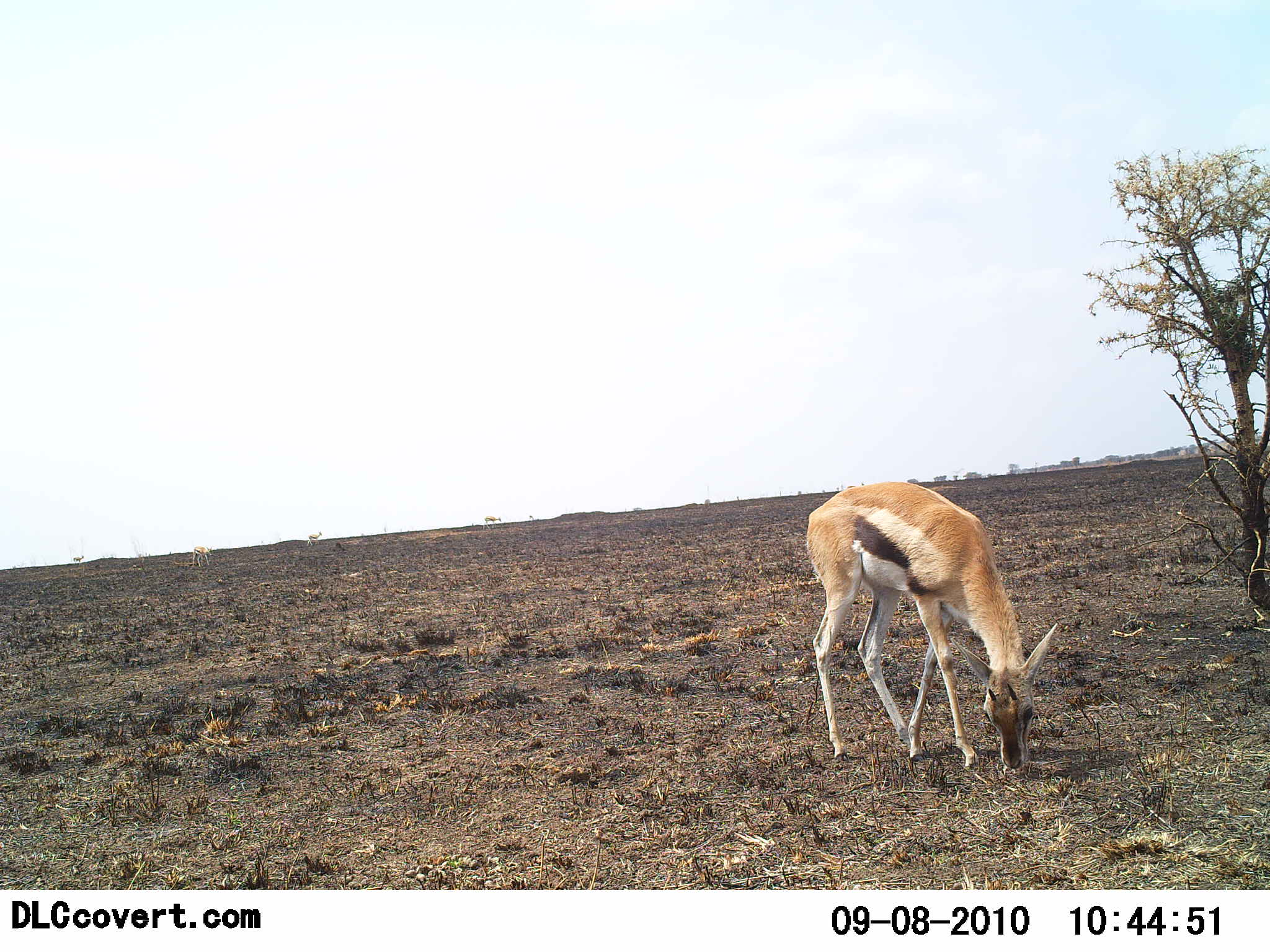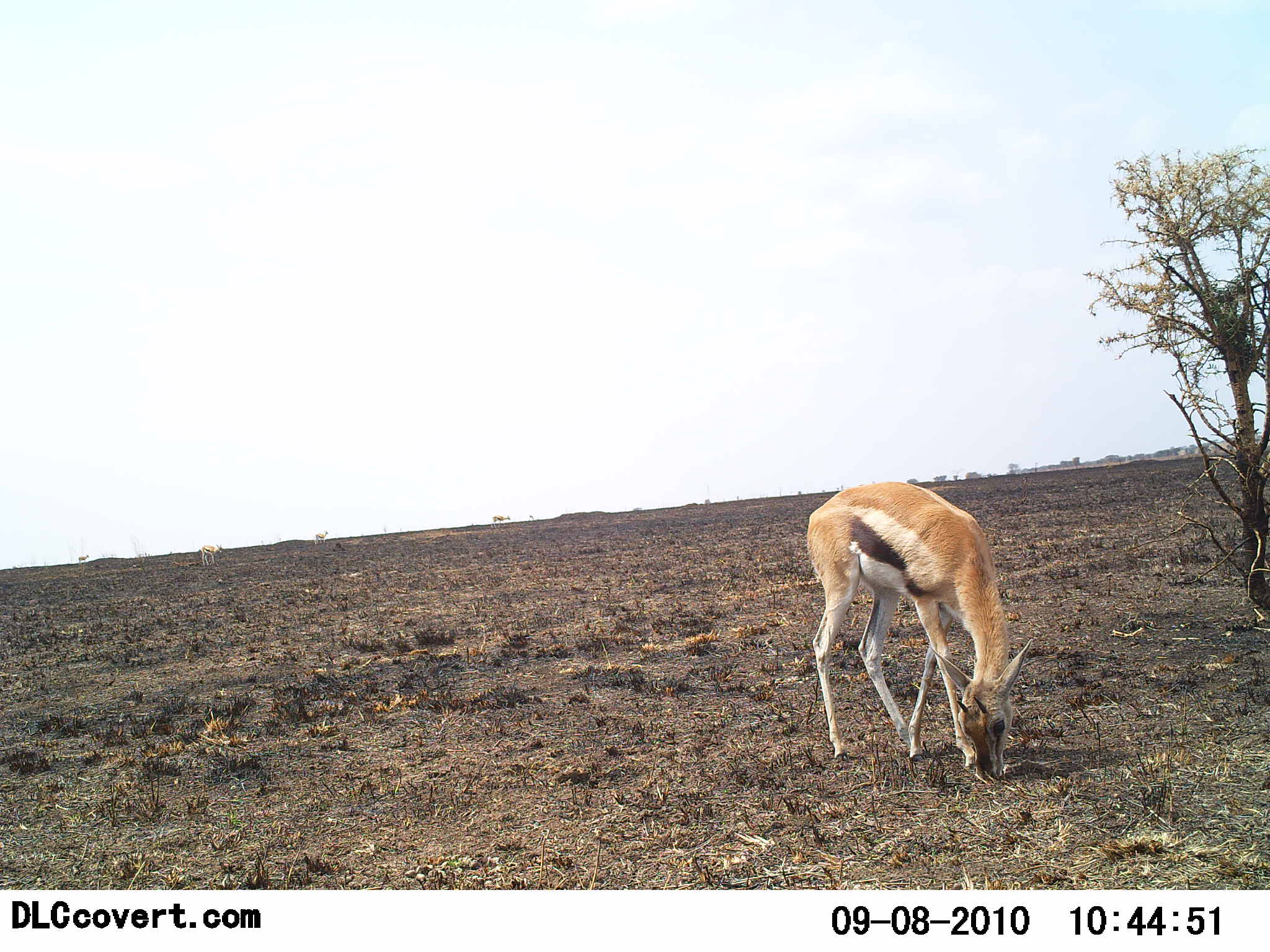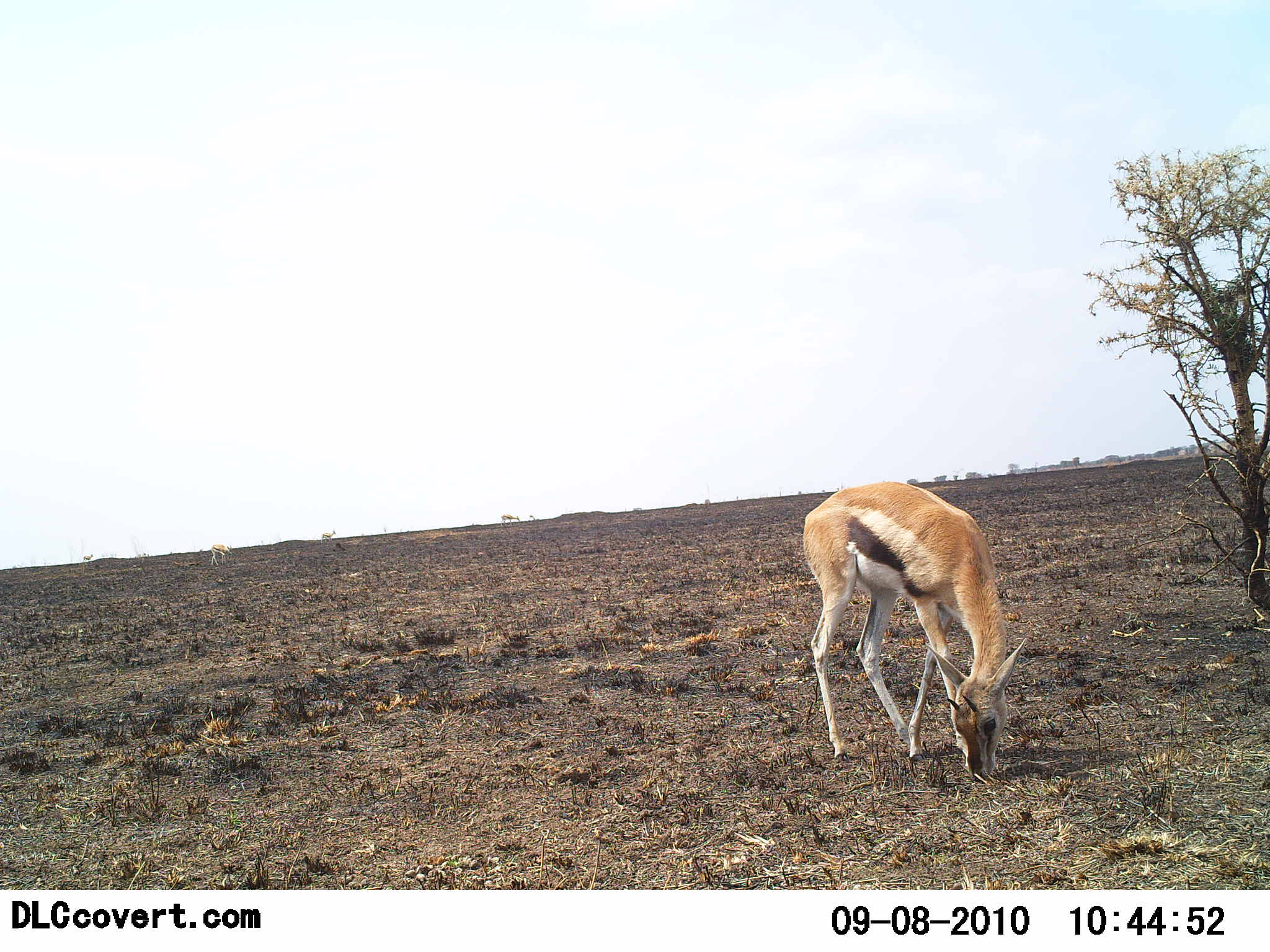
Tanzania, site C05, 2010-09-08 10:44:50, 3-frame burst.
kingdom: Animalia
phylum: Chordata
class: Mammalia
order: Artiodactyla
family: Bovidae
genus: Eudorcas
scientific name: Eudorcas thomsonii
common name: thomson's gazelle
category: gazellethomsons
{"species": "gazellethomsons (thomson's gazelle) (Eudorcas thomsonii)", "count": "1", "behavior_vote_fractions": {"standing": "39%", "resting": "0%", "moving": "17%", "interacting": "0%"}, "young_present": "0%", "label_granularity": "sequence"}